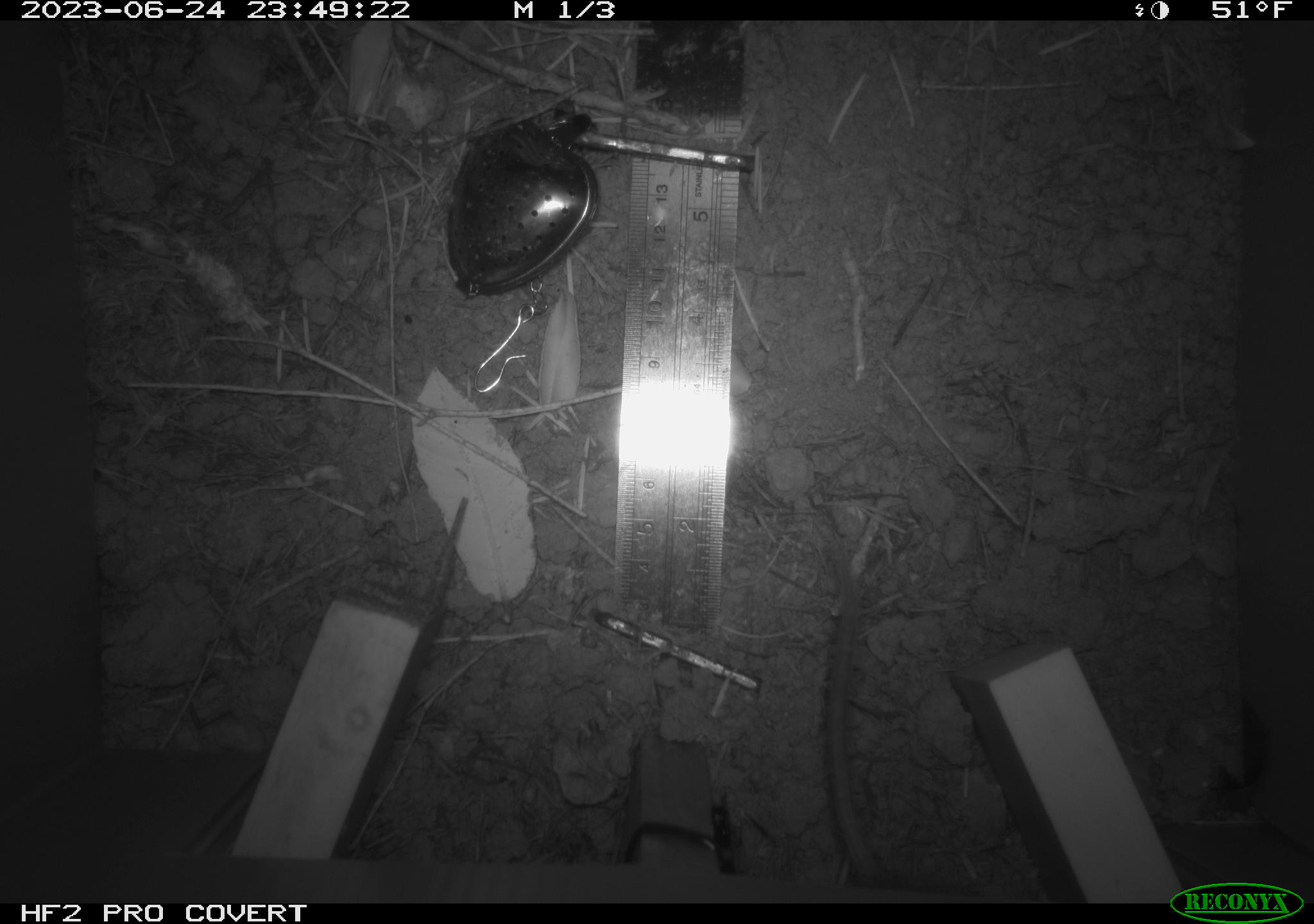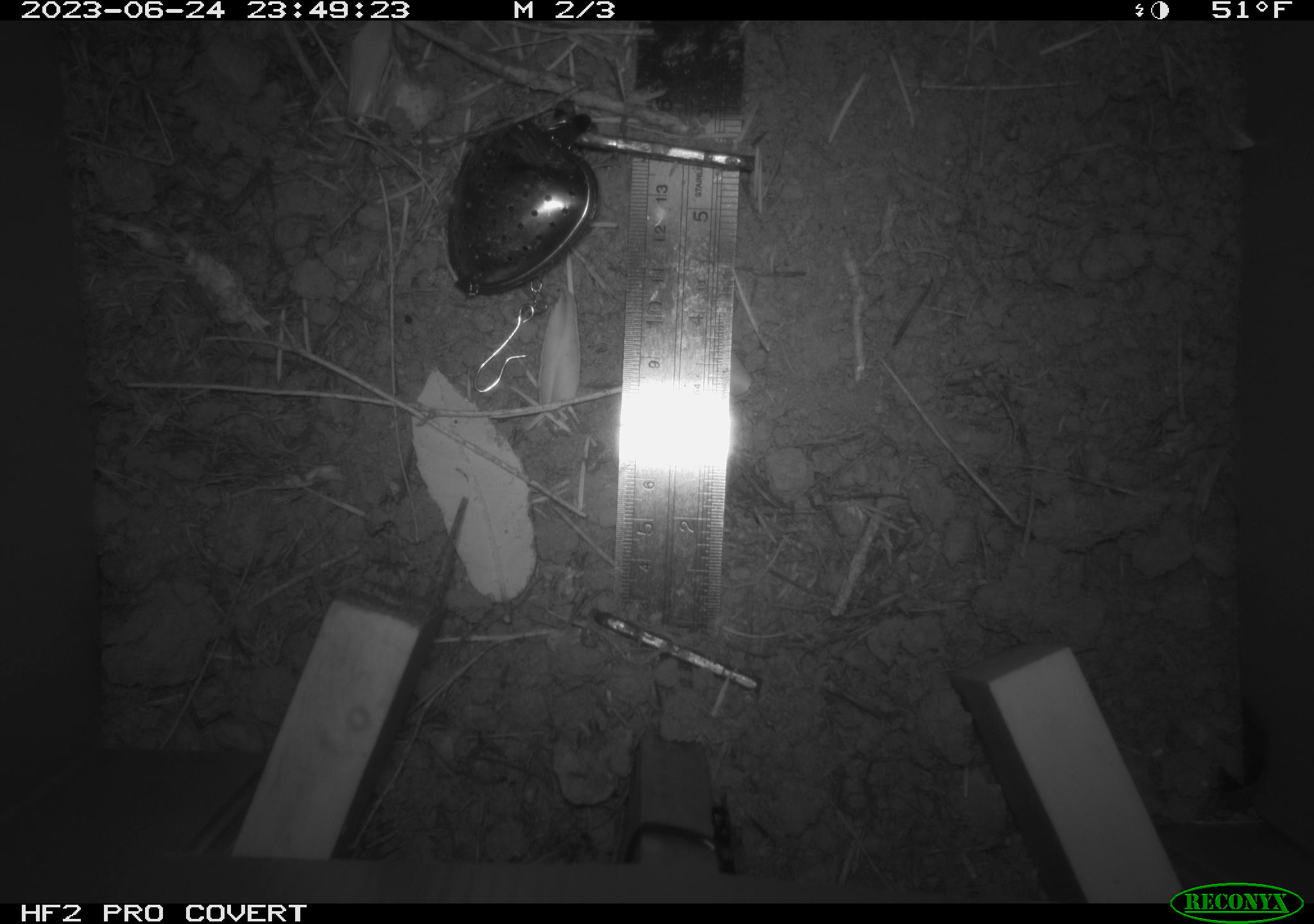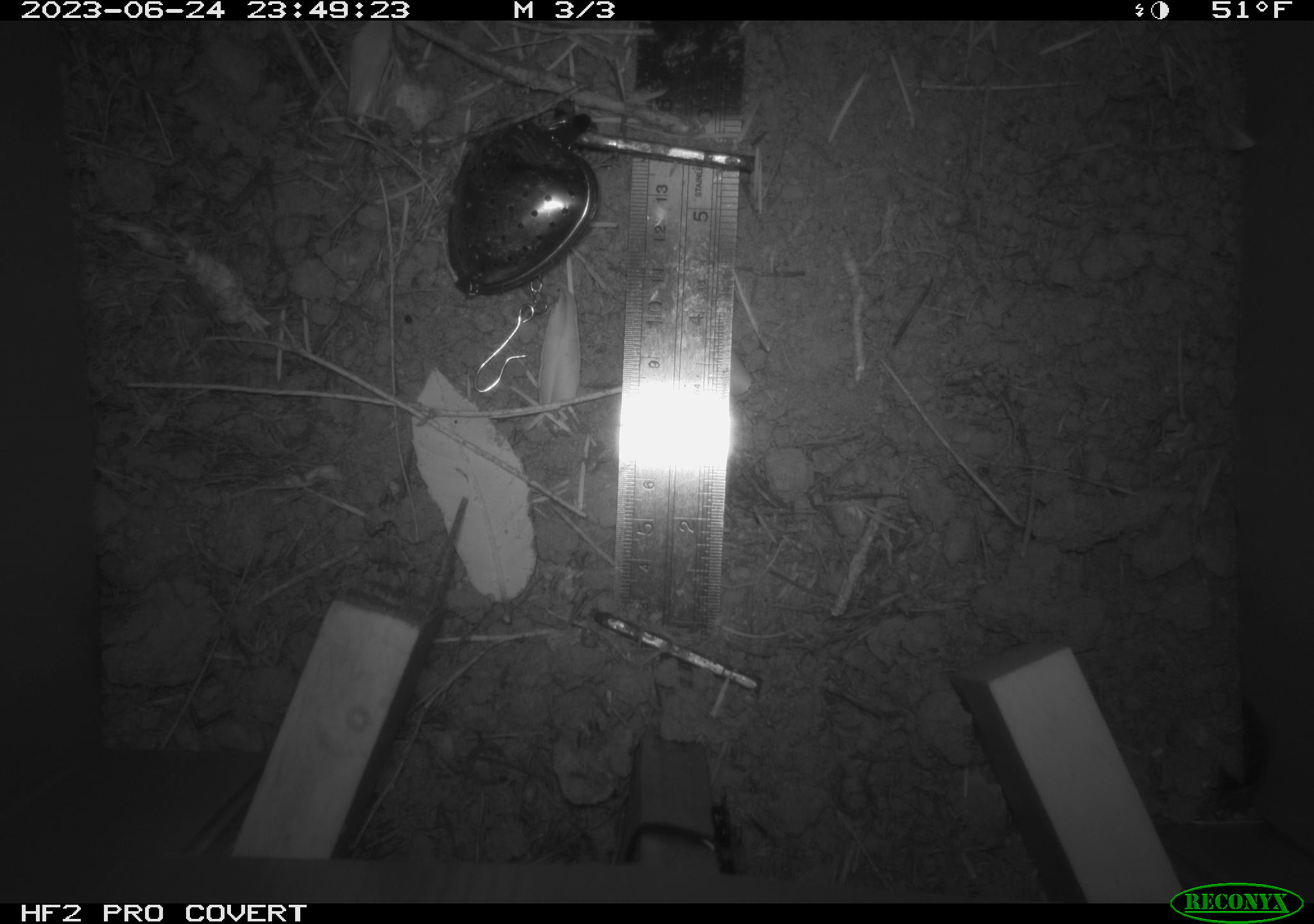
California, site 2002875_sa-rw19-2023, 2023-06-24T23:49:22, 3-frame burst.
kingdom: Animalia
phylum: Chordata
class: Mammalia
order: Rodentia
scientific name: Rodentia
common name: mouse species